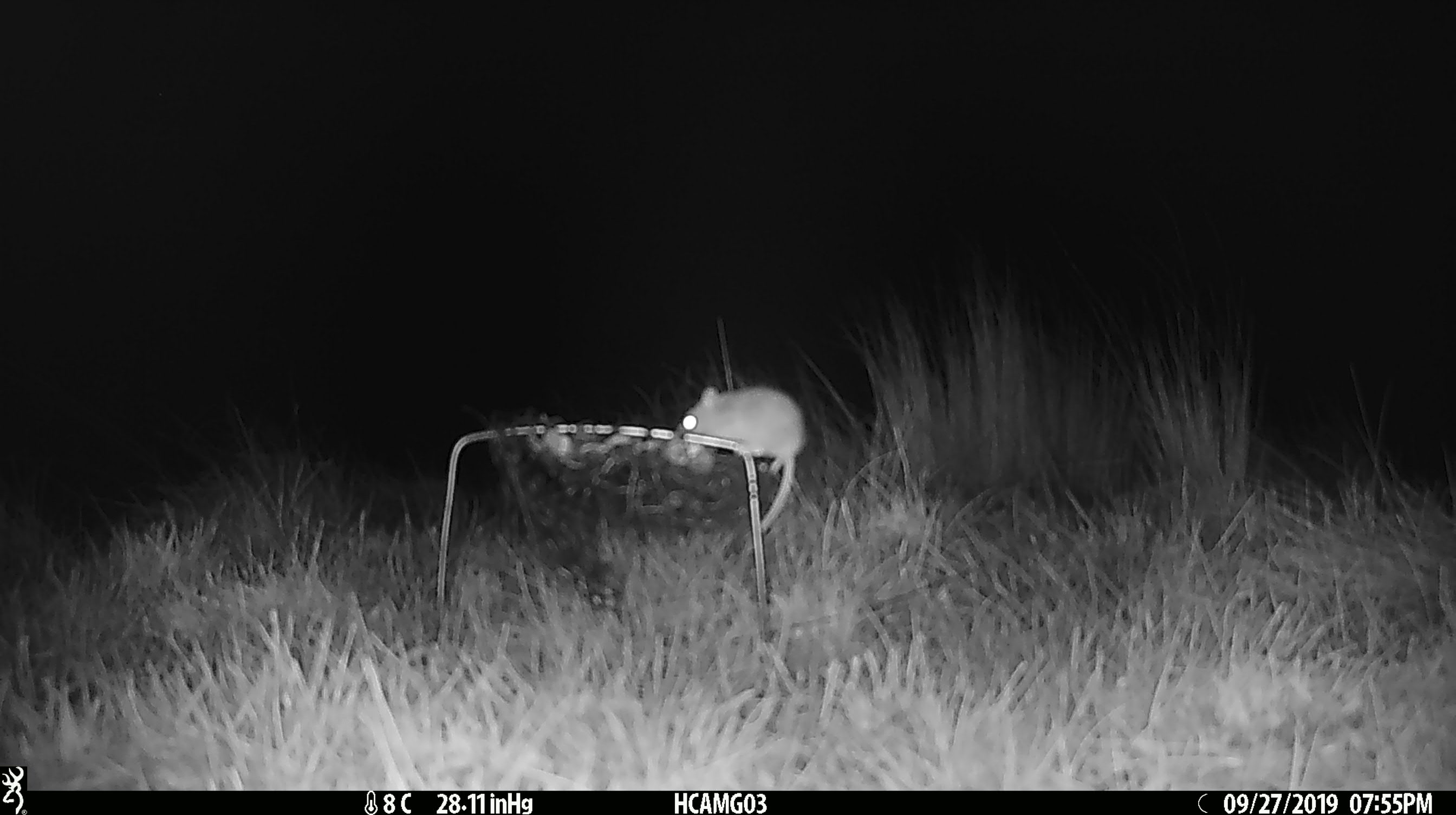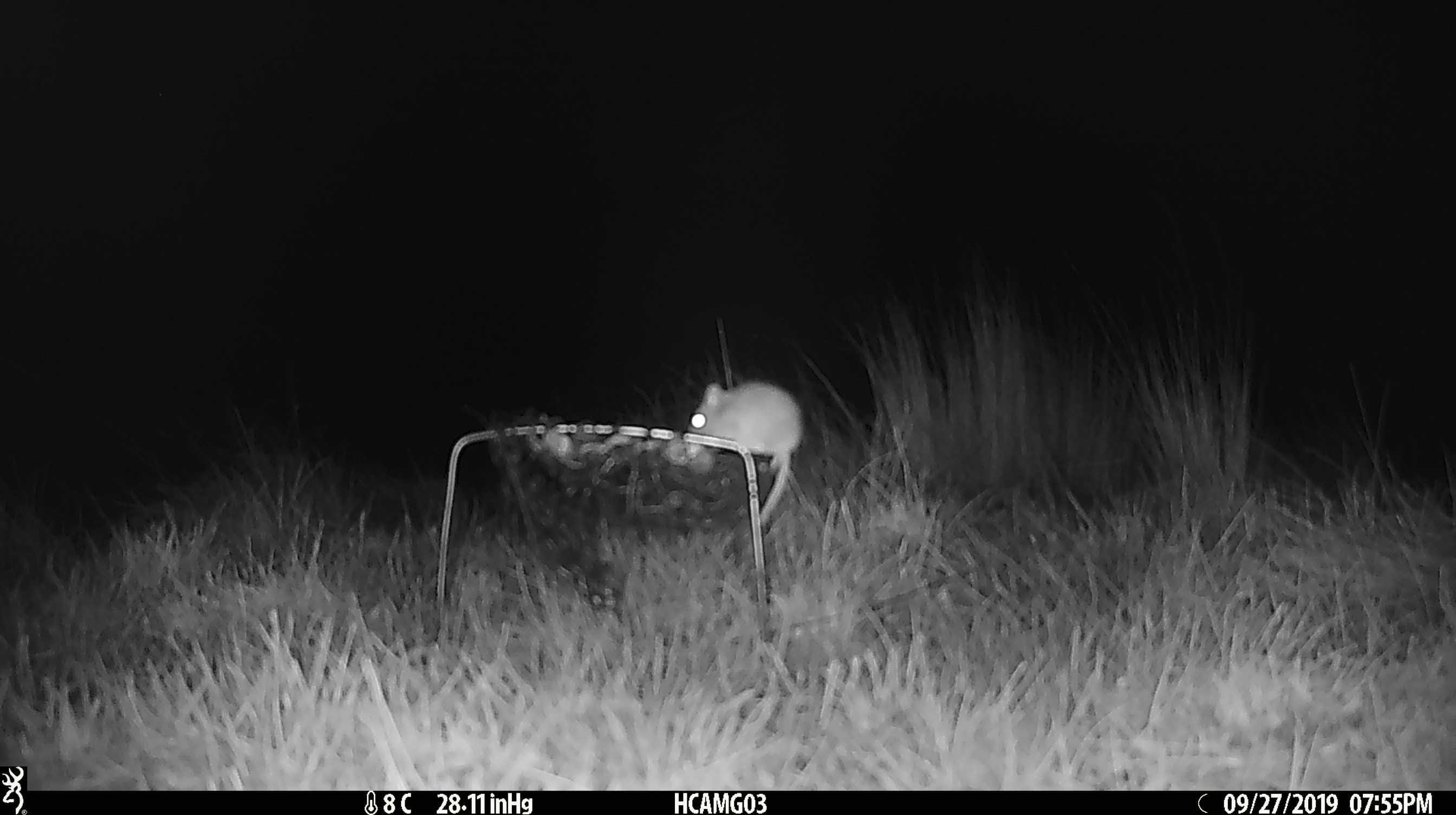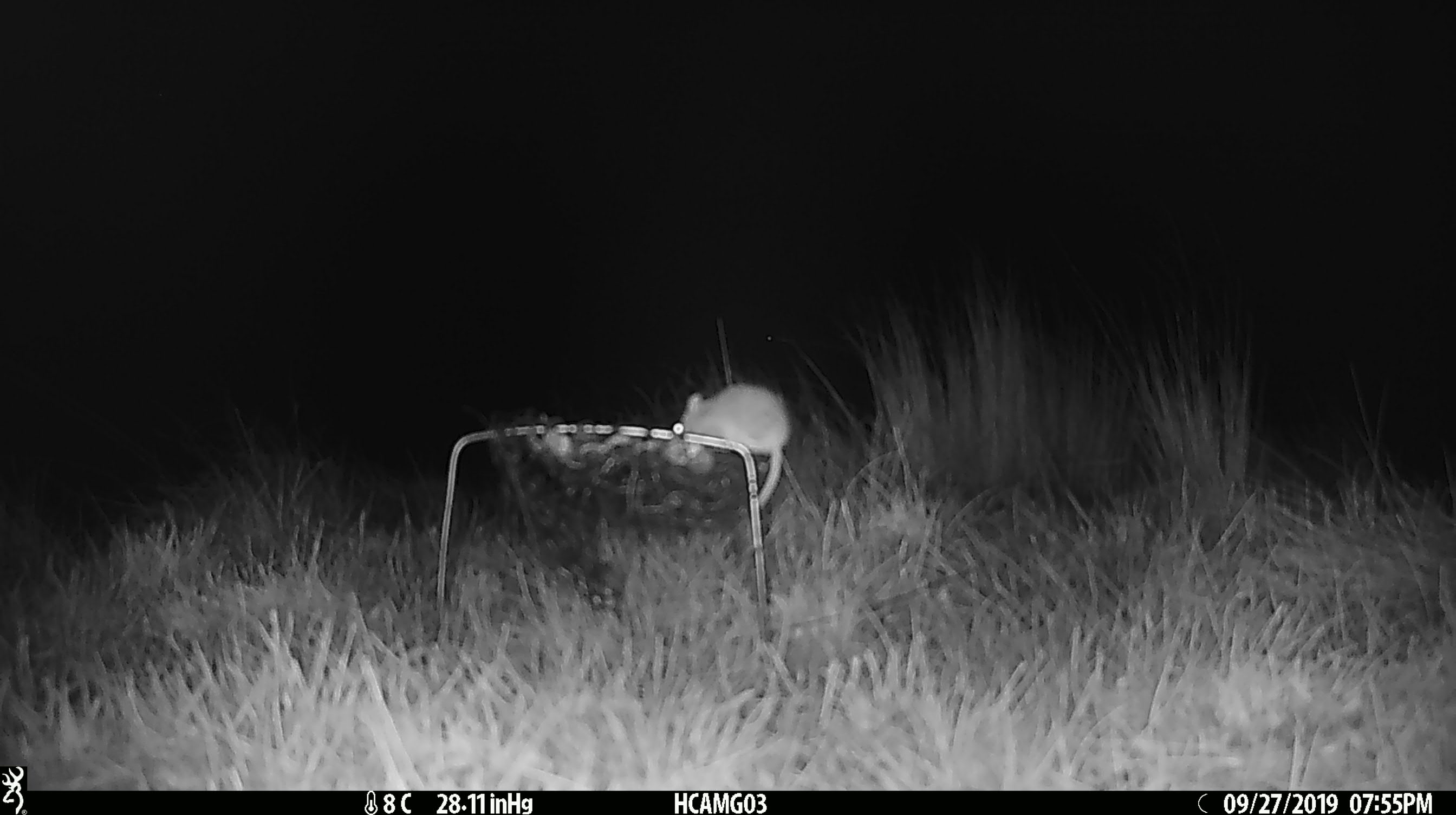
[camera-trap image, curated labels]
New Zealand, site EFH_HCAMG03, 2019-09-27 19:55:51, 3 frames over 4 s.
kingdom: Animalia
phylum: Chordata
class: Mammalia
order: Rodentia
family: Muridae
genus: Mus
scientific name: Mus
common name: mouse